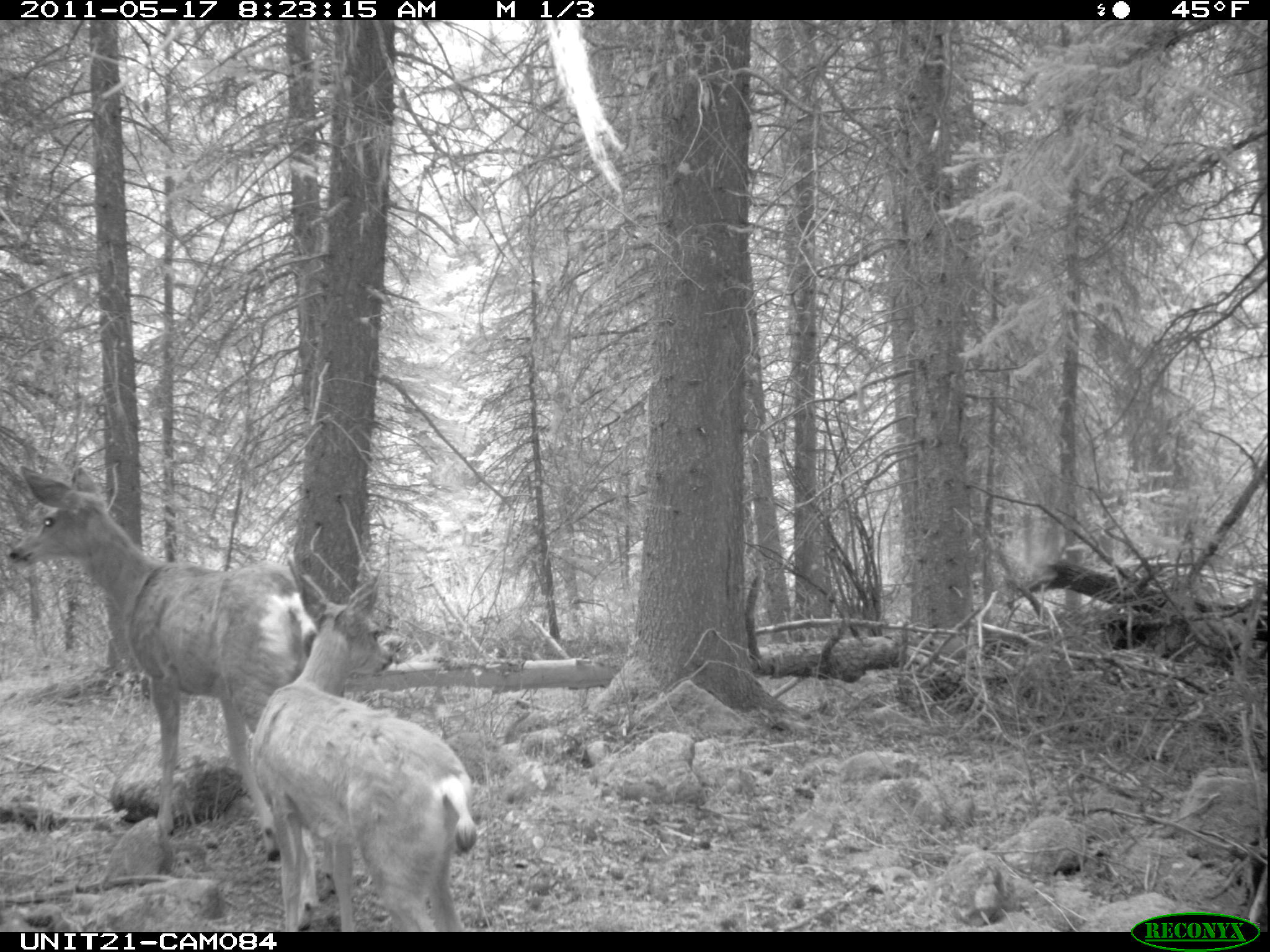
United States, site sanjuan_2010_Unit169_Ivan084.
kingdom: Animalia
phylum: Chordata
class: Mammalia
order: Artiodactyla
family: Cervidae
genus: Odocoileus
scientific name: Odocoileus hemionus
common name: mule deer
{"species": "Odocoileus hemionus (mule deer)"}